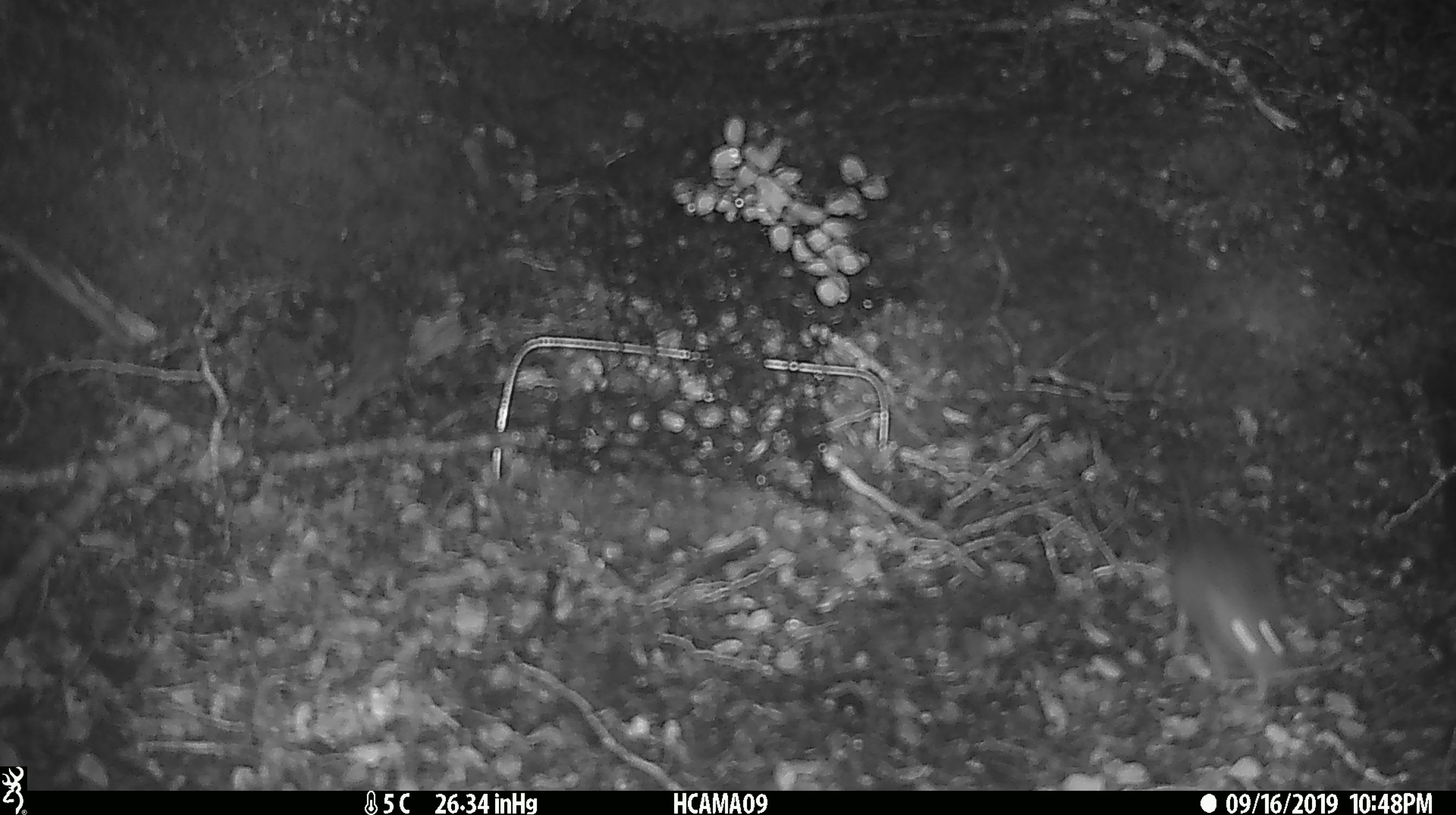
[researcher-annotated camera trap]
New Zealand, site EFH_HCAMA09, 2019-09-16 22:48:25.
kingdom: Animalia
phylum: Chordata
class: Mammalia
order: Rodentia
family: Muridae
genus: Mus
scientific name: Mus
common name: mouse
Mouse (Mus).